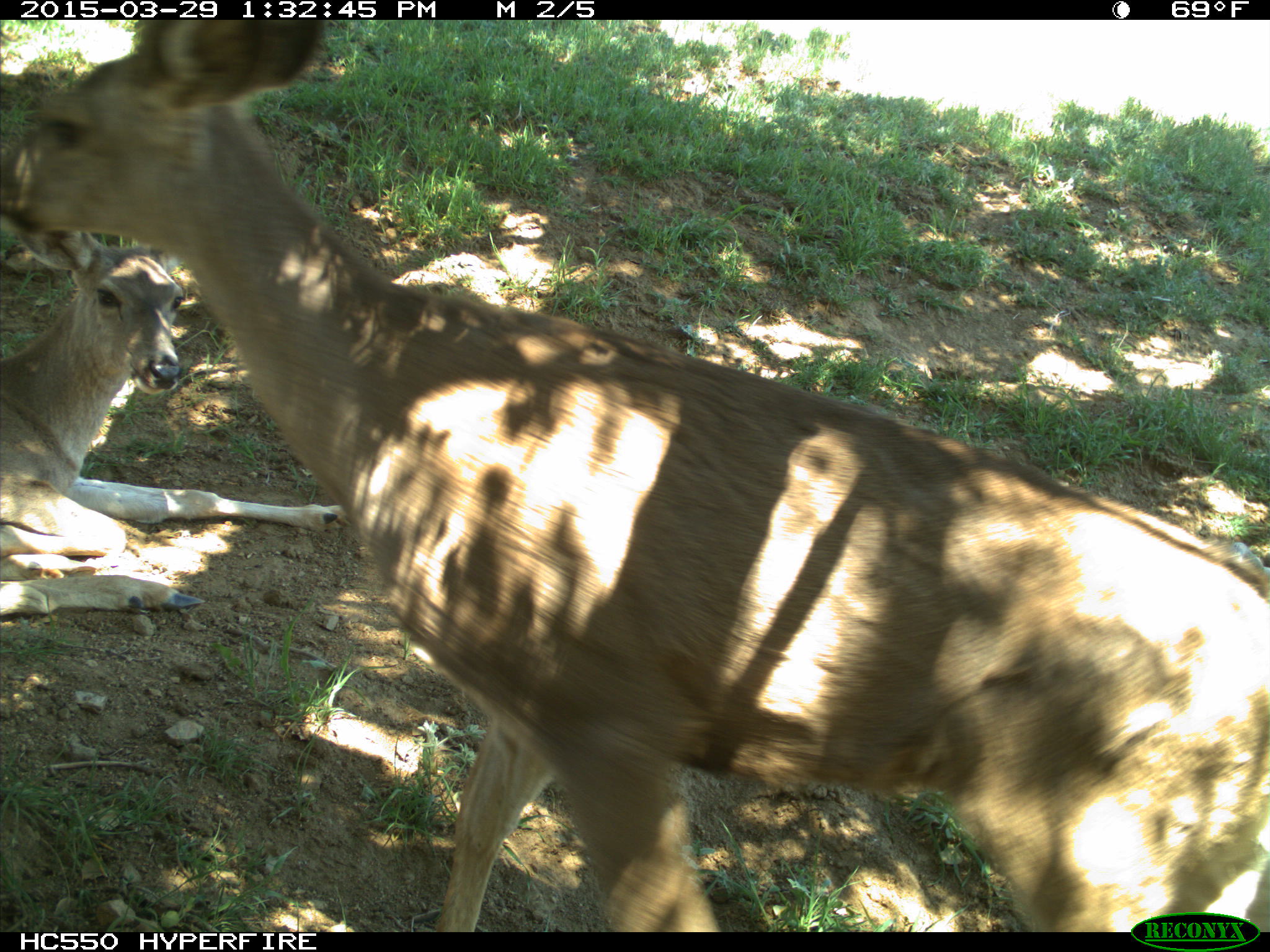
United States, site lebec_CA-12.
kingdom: Animalia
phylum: Chordata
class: Mammalia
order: Artiodactyla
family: Cervidae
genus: Odocoileus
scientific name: Odocoileus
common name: deer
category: unidentified deer